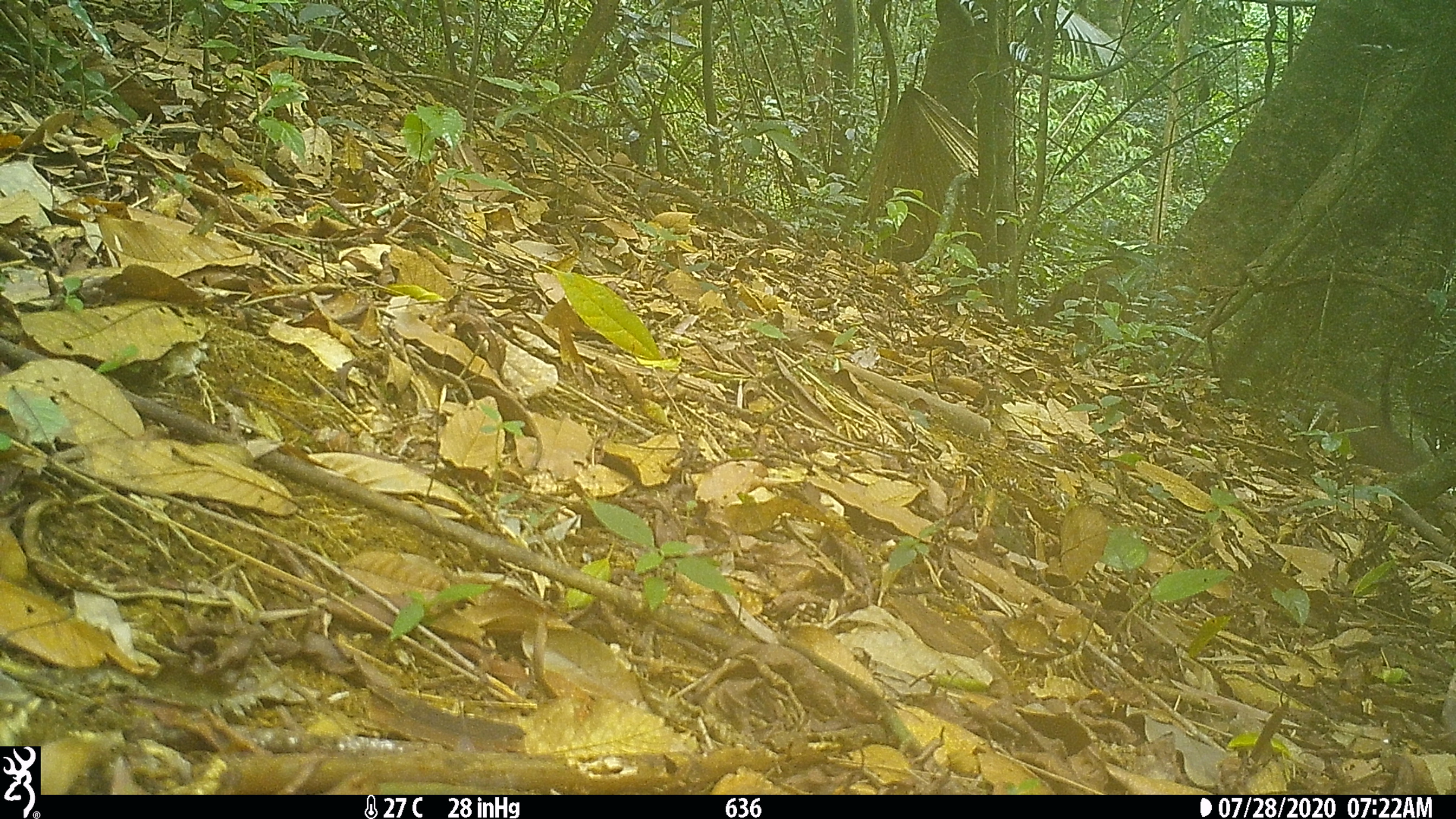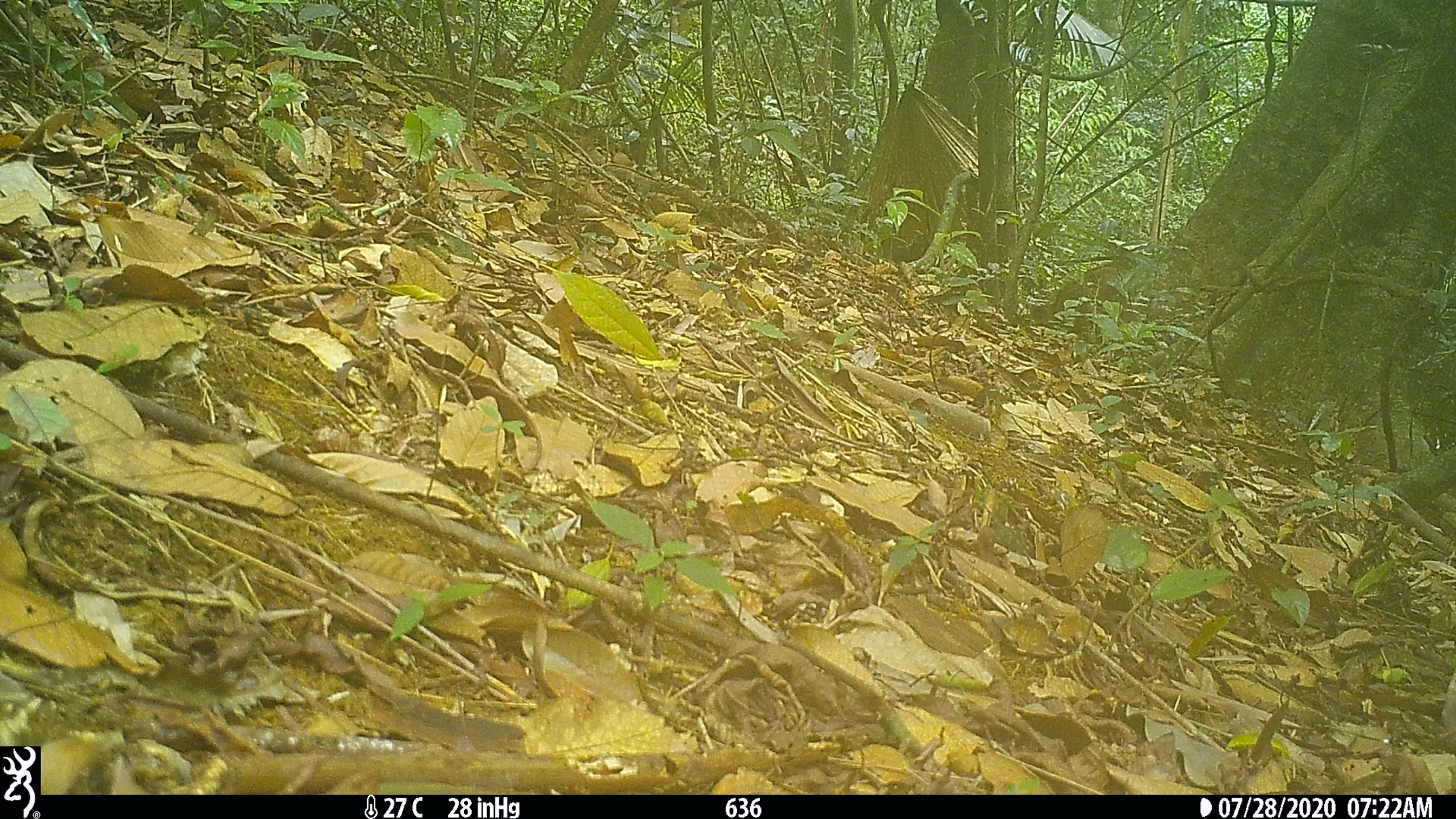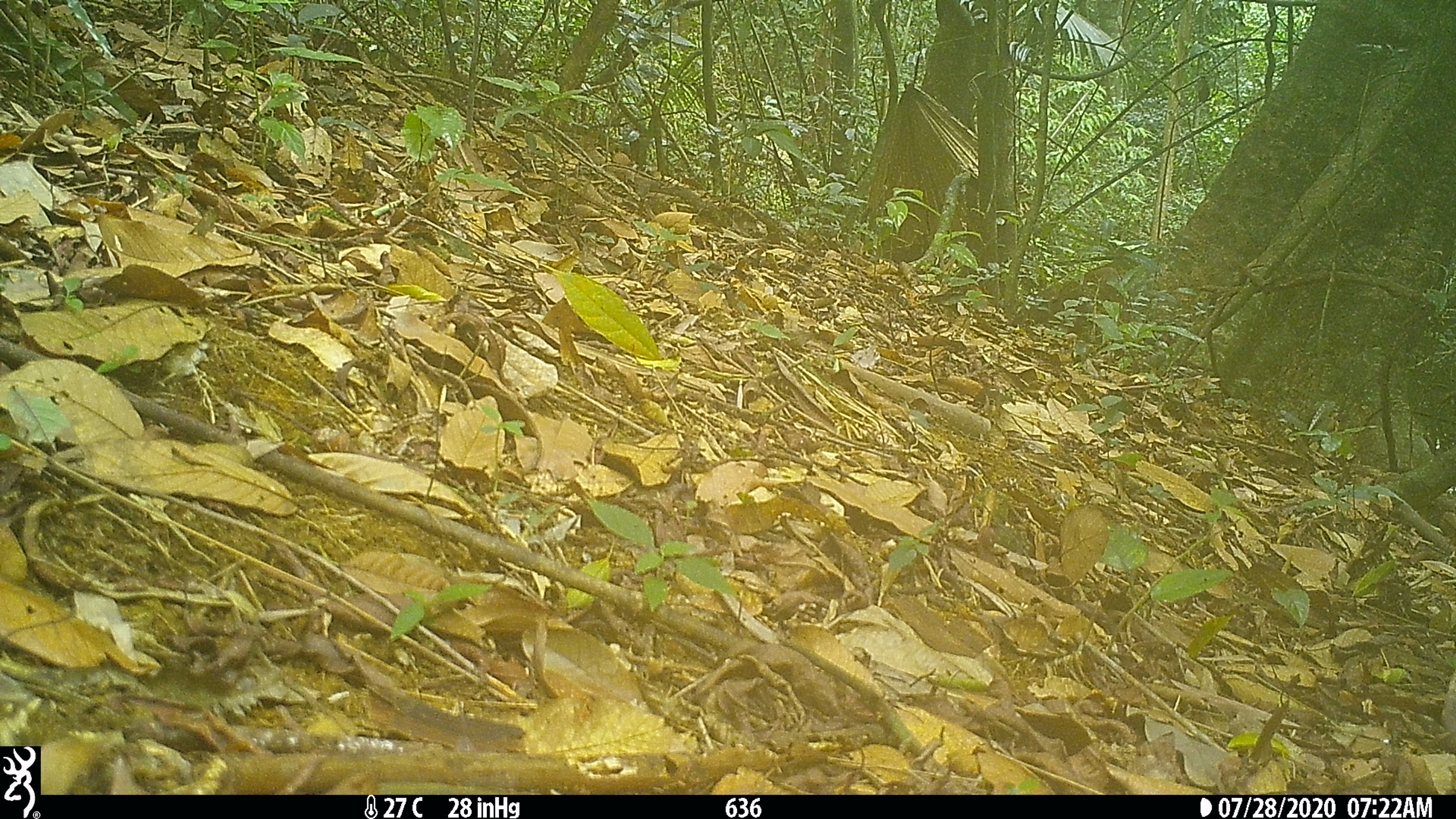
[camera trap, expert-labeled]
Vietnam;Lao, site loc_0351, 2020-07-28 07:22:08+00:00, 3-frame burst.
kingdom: Animalia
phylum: Chordata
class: Mammalia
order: Artiodactyla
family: Suidae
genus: Sus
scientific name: Sus scrofa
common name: eurasian wild pig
Eurasian wild pig (Sus scrofa). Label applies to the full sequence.